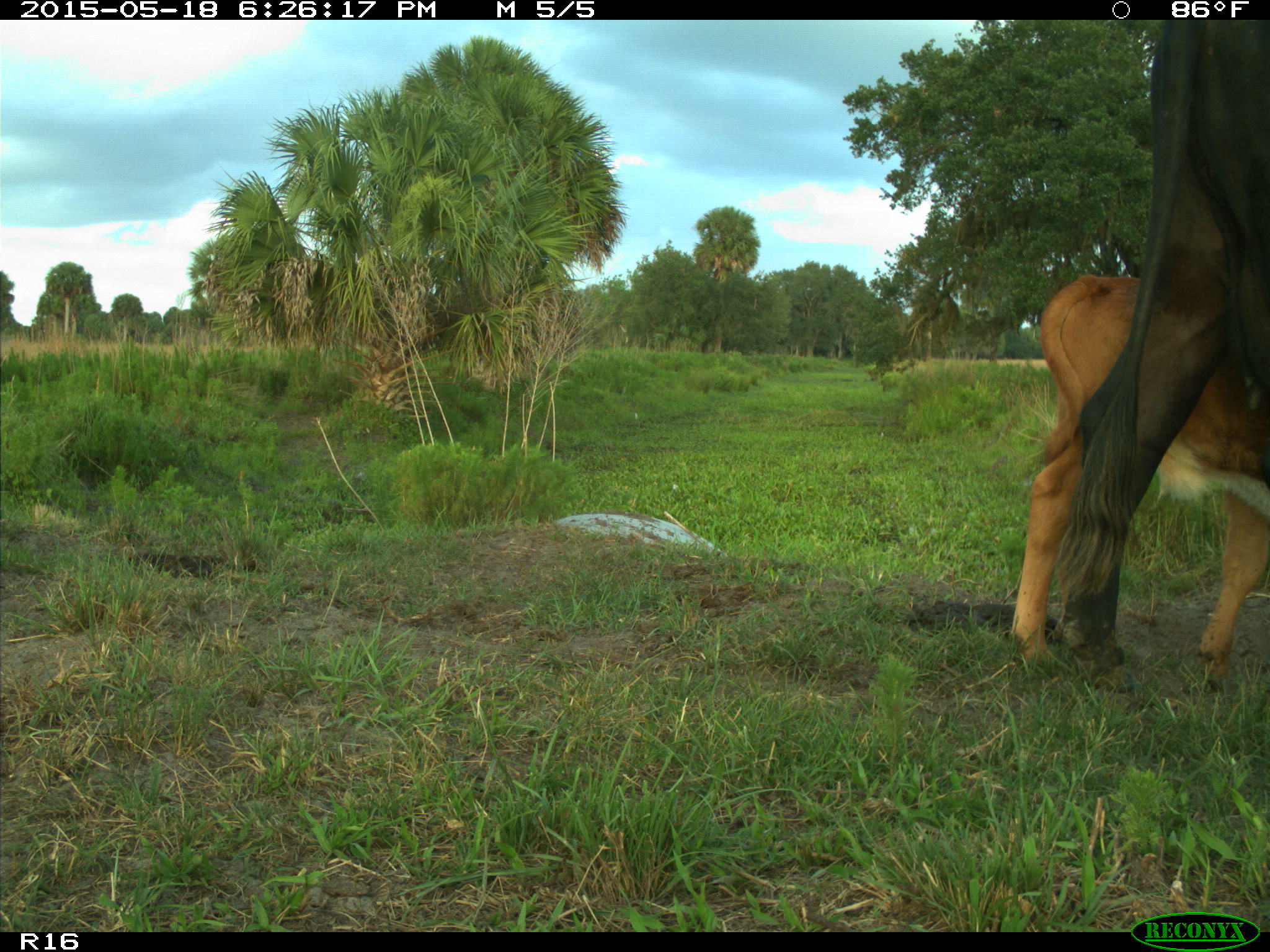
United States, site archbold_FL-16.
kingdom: Animalia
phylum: Chordata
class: Mammalia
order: Artiodactyla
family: Bovidae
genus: Bos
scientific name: Bos taurus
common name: domestic cow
Bos taurus (domestic cow).